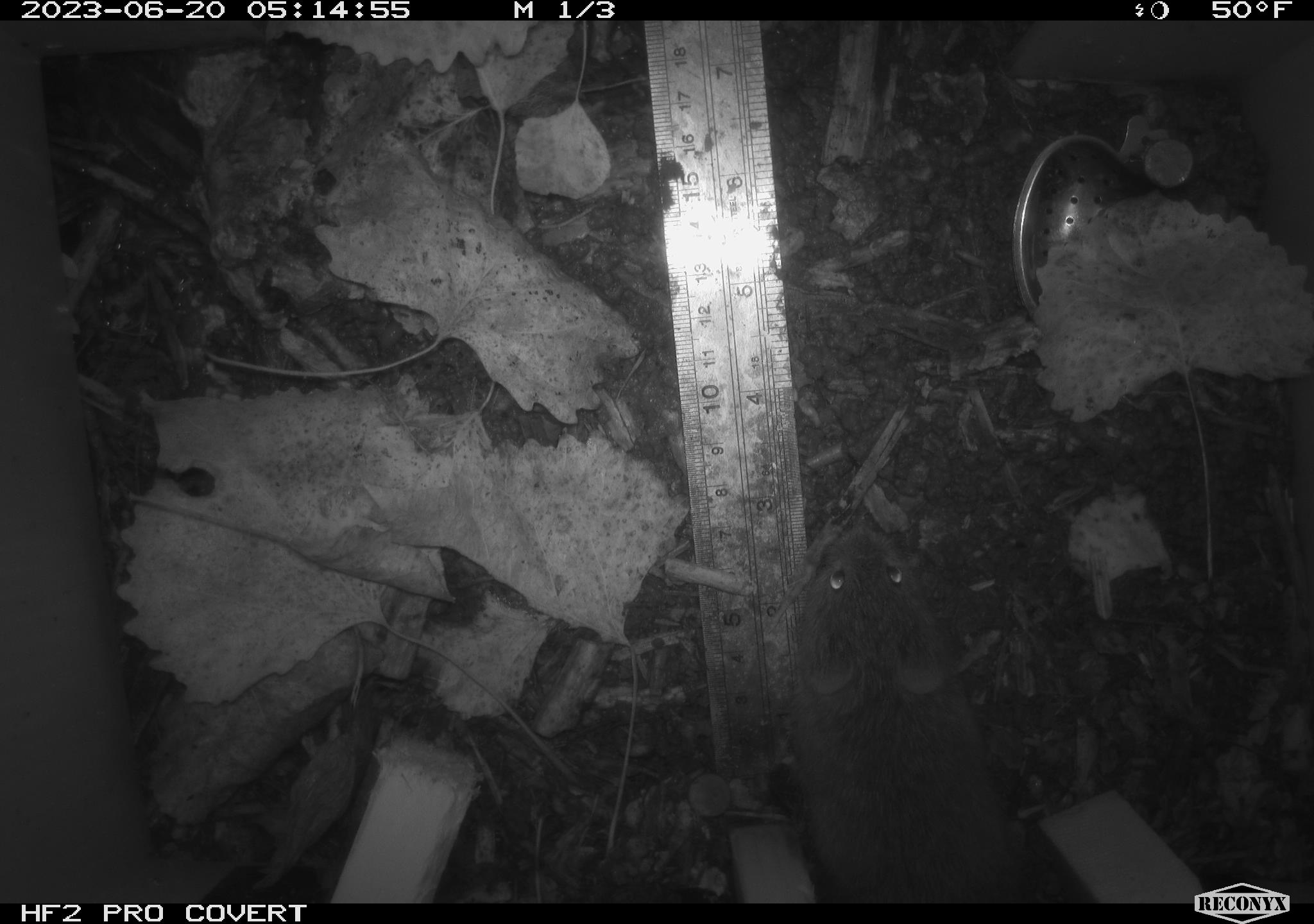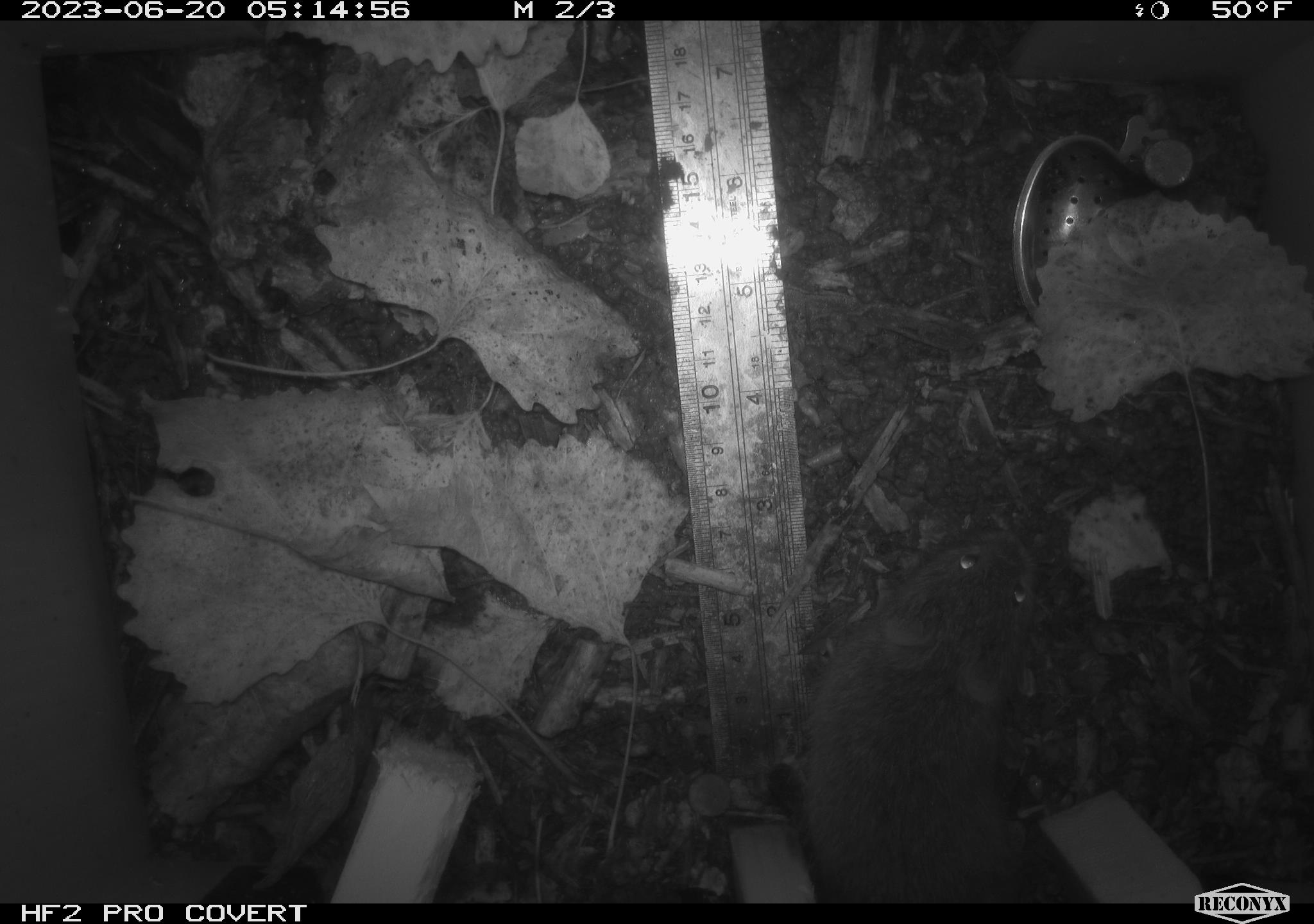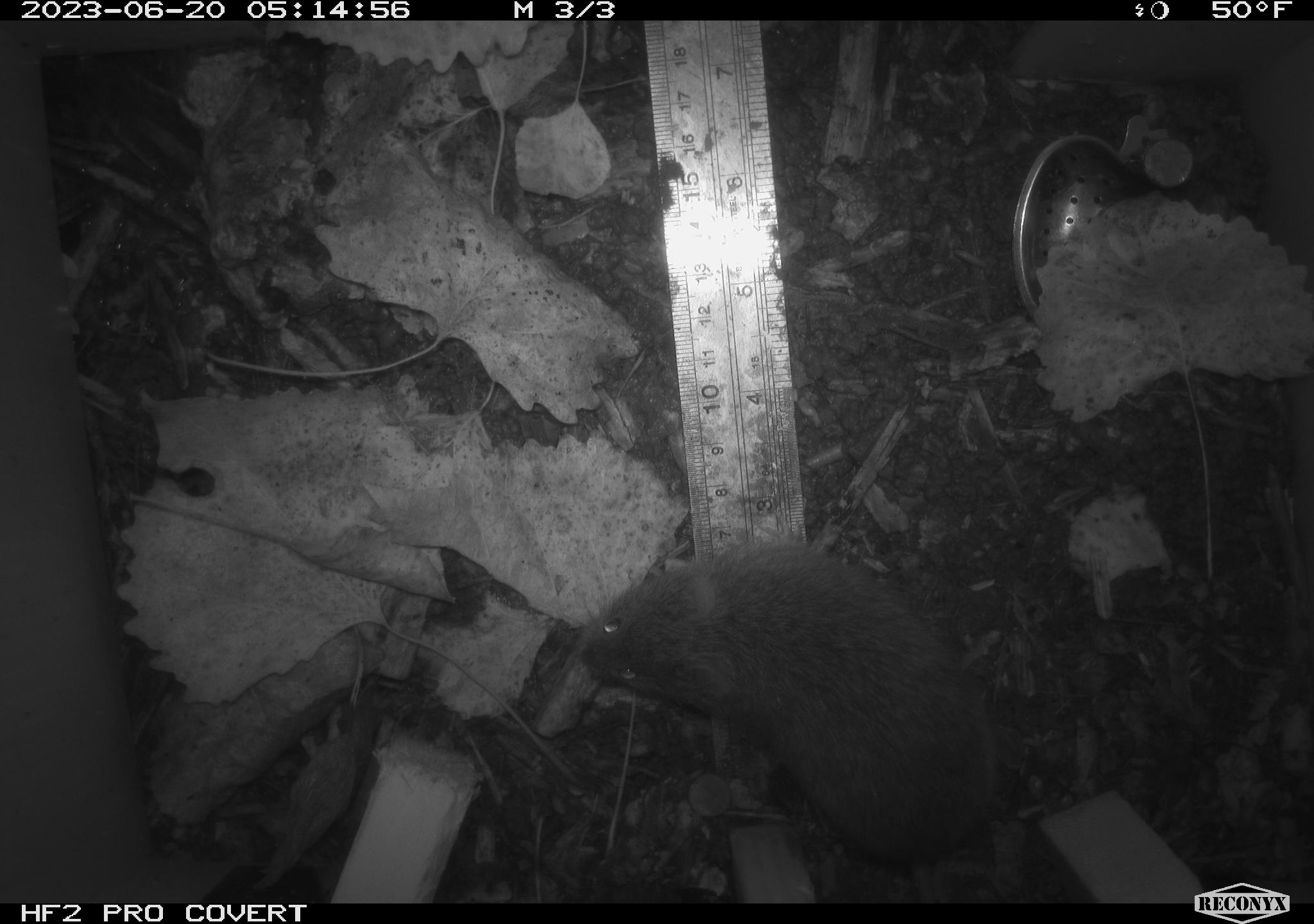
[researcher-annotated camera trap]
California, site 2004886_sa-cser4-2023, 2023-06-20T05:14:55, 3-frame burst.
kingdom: Animalia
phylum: Chordata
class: Mammalia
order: Rodentia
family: Cricetidae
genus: Microtus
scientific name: Microtus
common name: meadow vole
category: microtus species